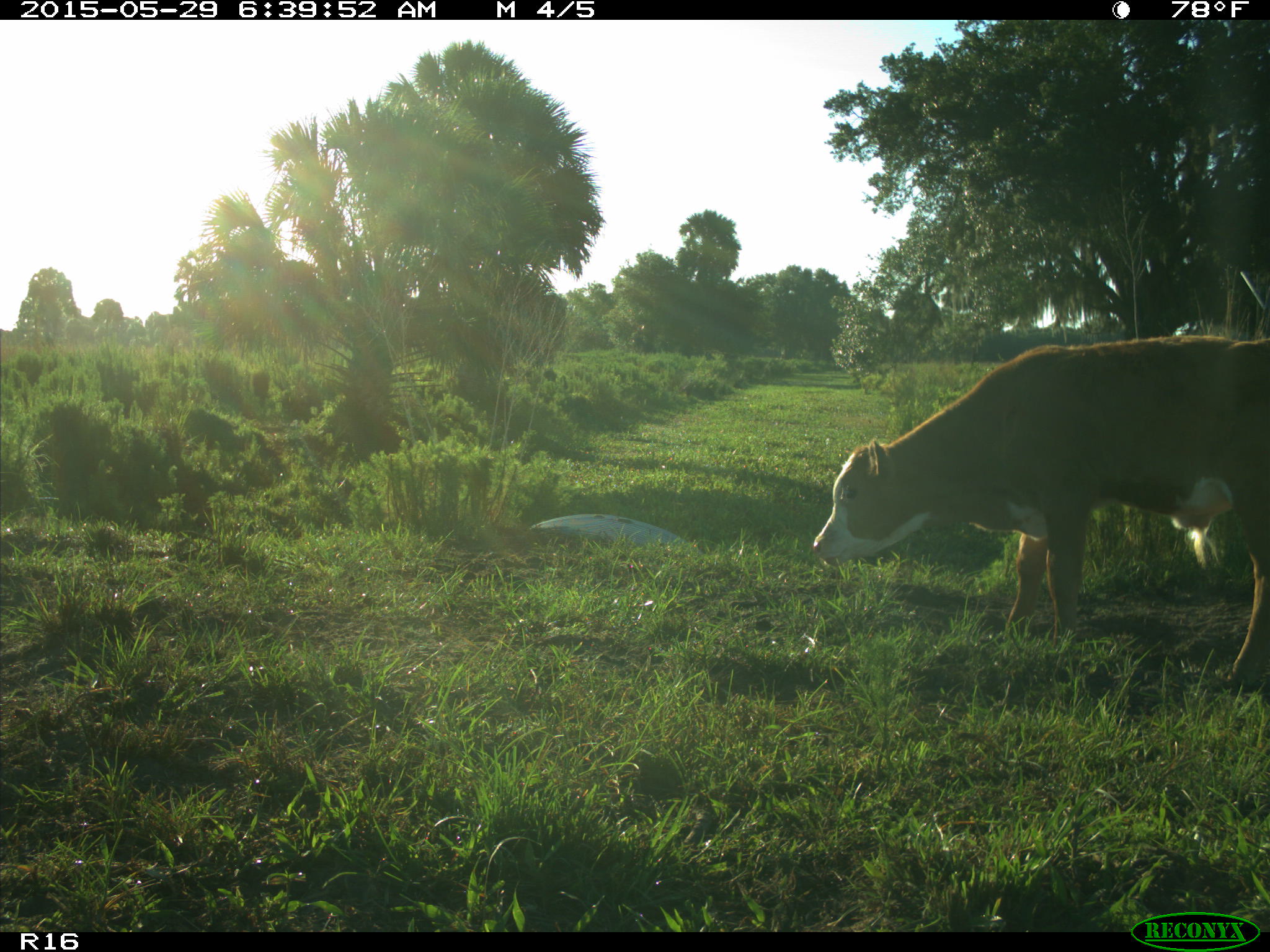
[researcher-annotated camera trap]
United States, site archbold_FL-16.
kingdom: Animalia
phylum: Chordata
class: Mammalia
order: Artiodactyla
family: Bovidae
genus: Bos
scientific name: Bos taurus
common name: domestic cow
Bos taurus (domestic cow).